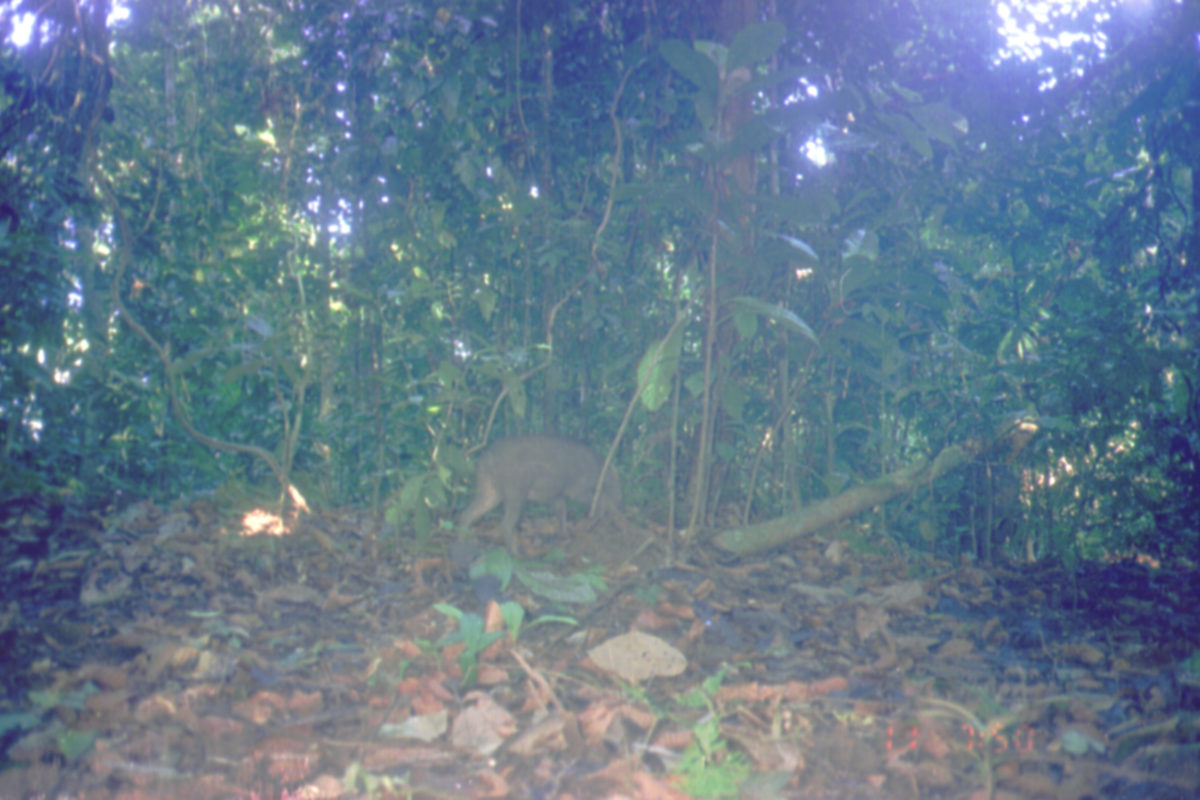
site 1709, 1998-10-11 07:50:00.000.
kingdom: Animalia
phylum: Chordata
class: Mammalia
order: Artiodactyla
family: Suidae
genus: Sus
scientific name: Sus scrofa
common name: wild boar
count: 1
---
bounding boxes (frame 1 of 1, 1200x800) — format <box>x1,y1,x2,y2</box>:
sus scrofa: <box>453,433,623,562</box>